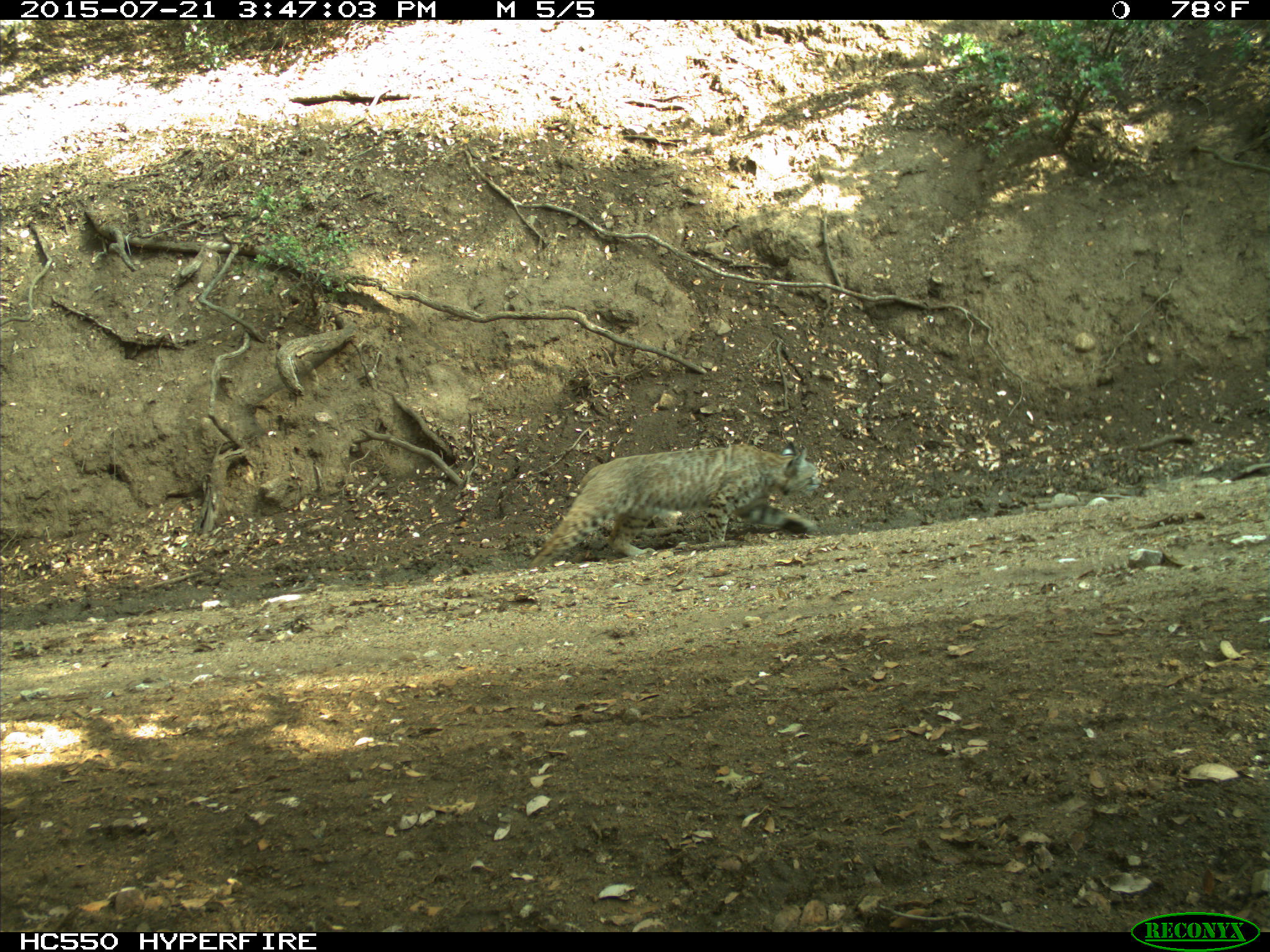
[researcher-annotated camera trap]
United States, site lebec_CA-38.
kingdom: Animalia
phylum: Chordata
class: Mammalia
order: Carnivora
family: Felidae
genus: Lynx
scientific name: Lynx rufus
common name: bobcat